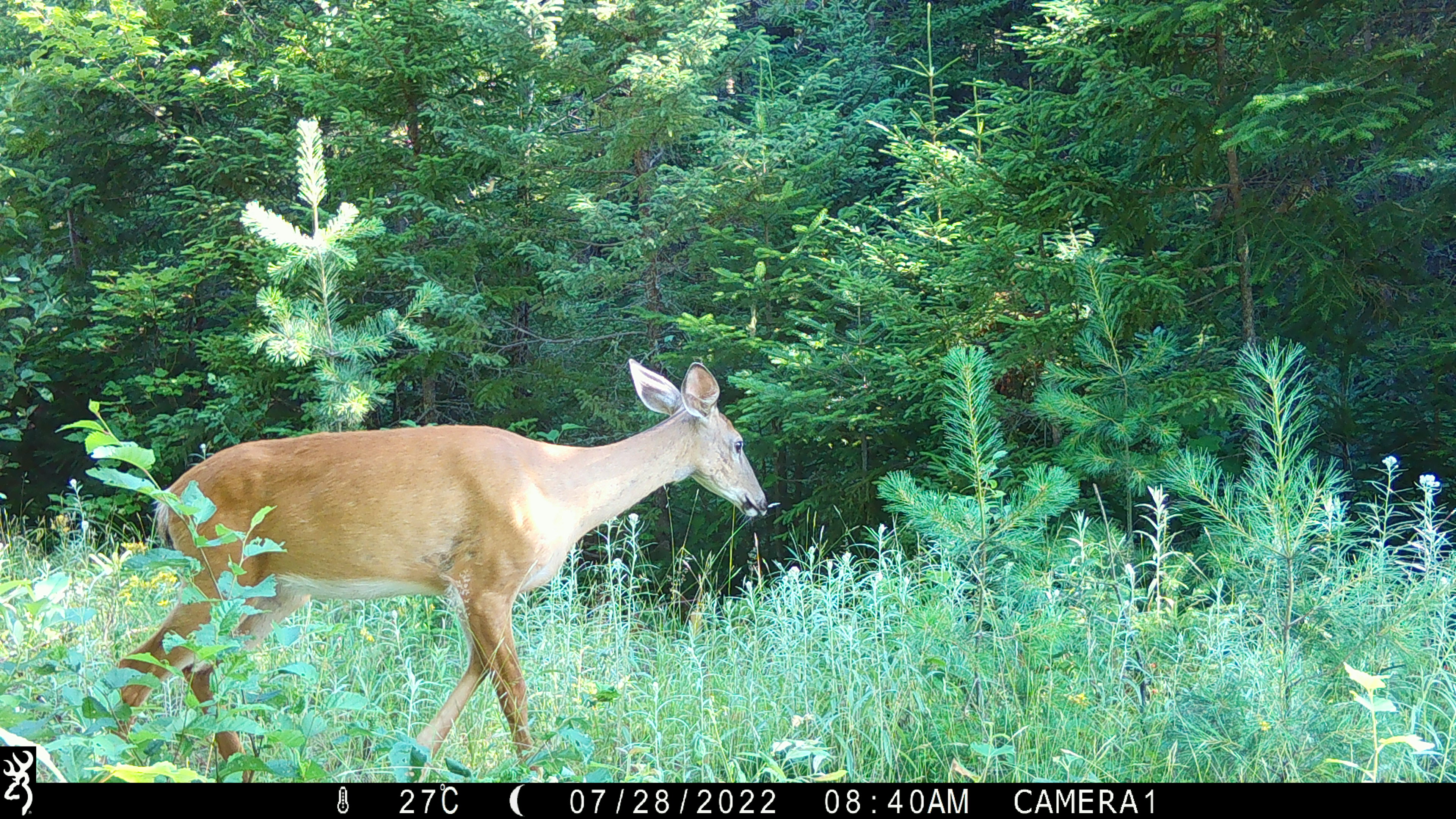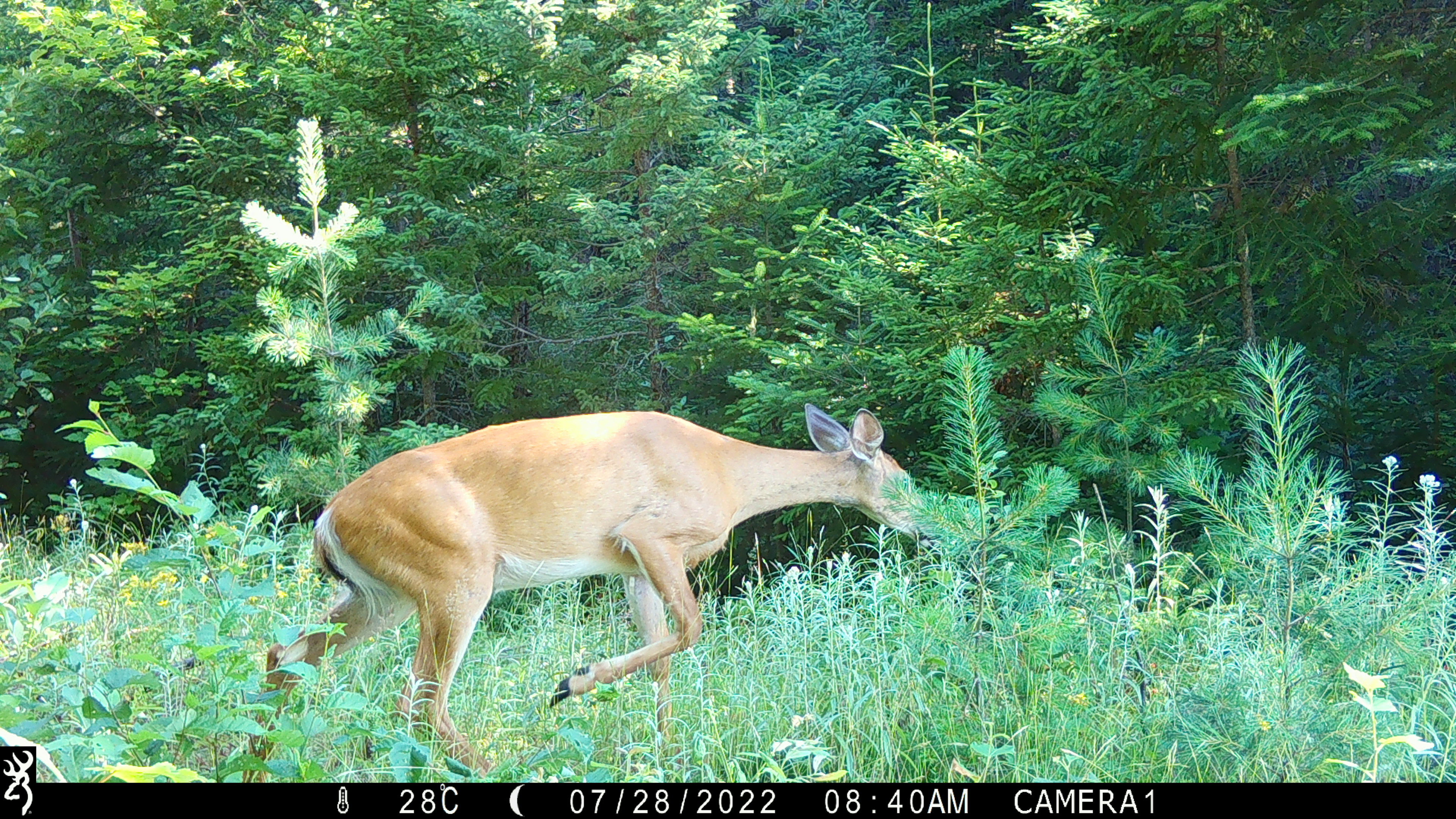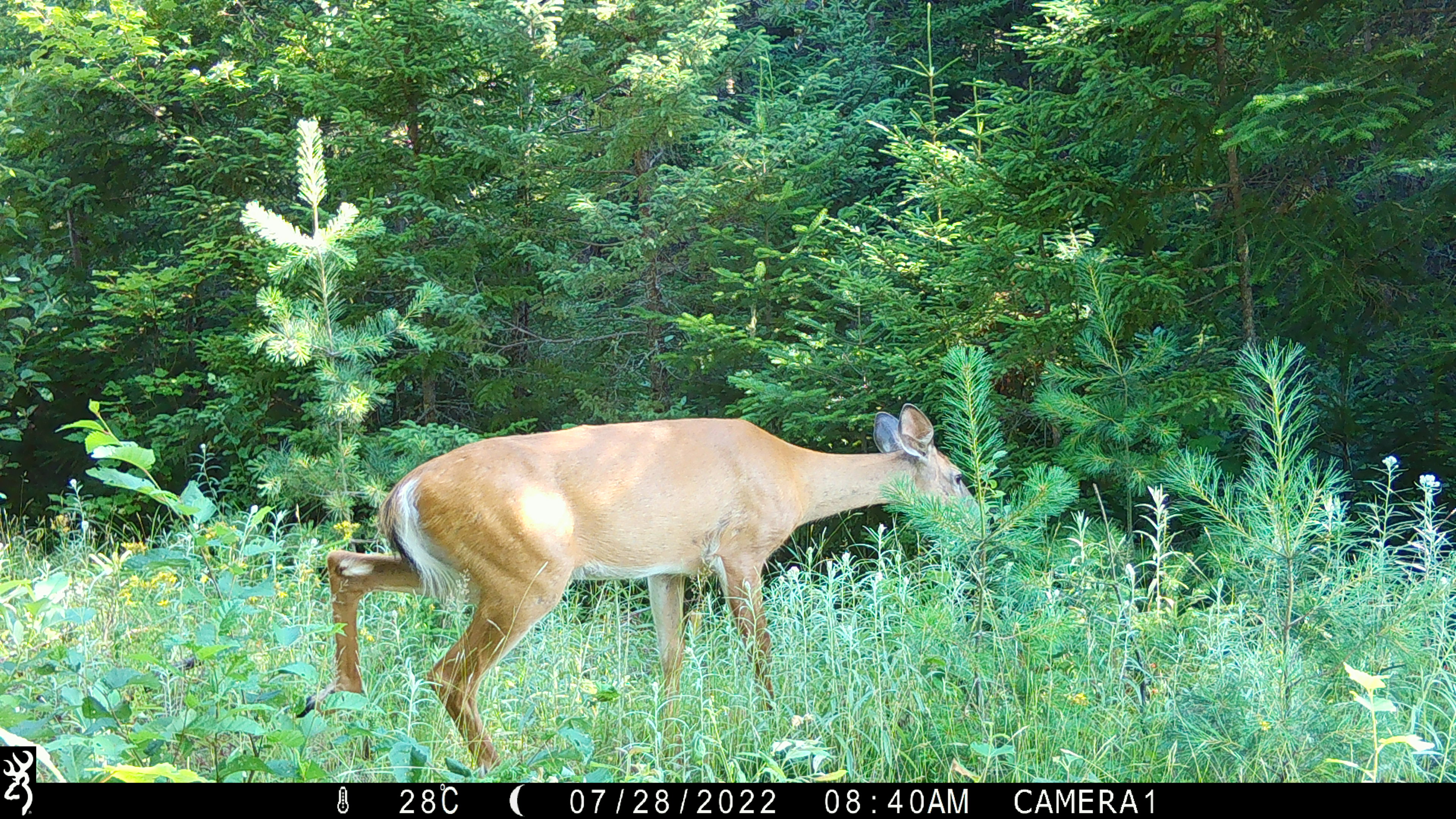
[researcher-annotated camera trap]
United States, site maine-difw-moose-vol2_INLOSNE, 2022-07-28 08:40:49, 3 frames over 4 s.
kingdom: Animalia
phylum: Chordata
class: Mammalia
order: Artiodactyla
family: Cervidae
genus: Odocoileus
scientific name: Odocoileus virginianus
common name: white-tailed deer